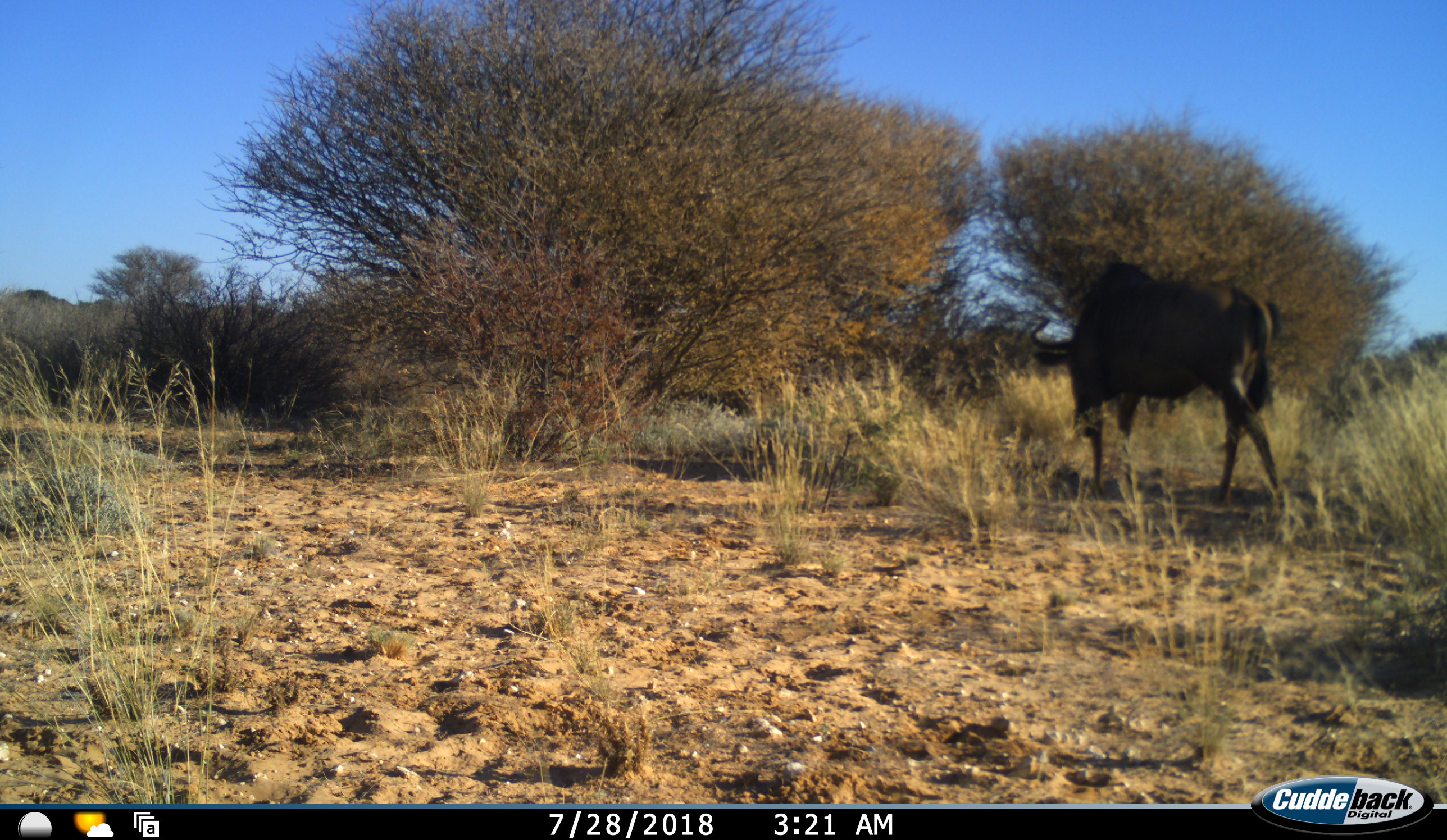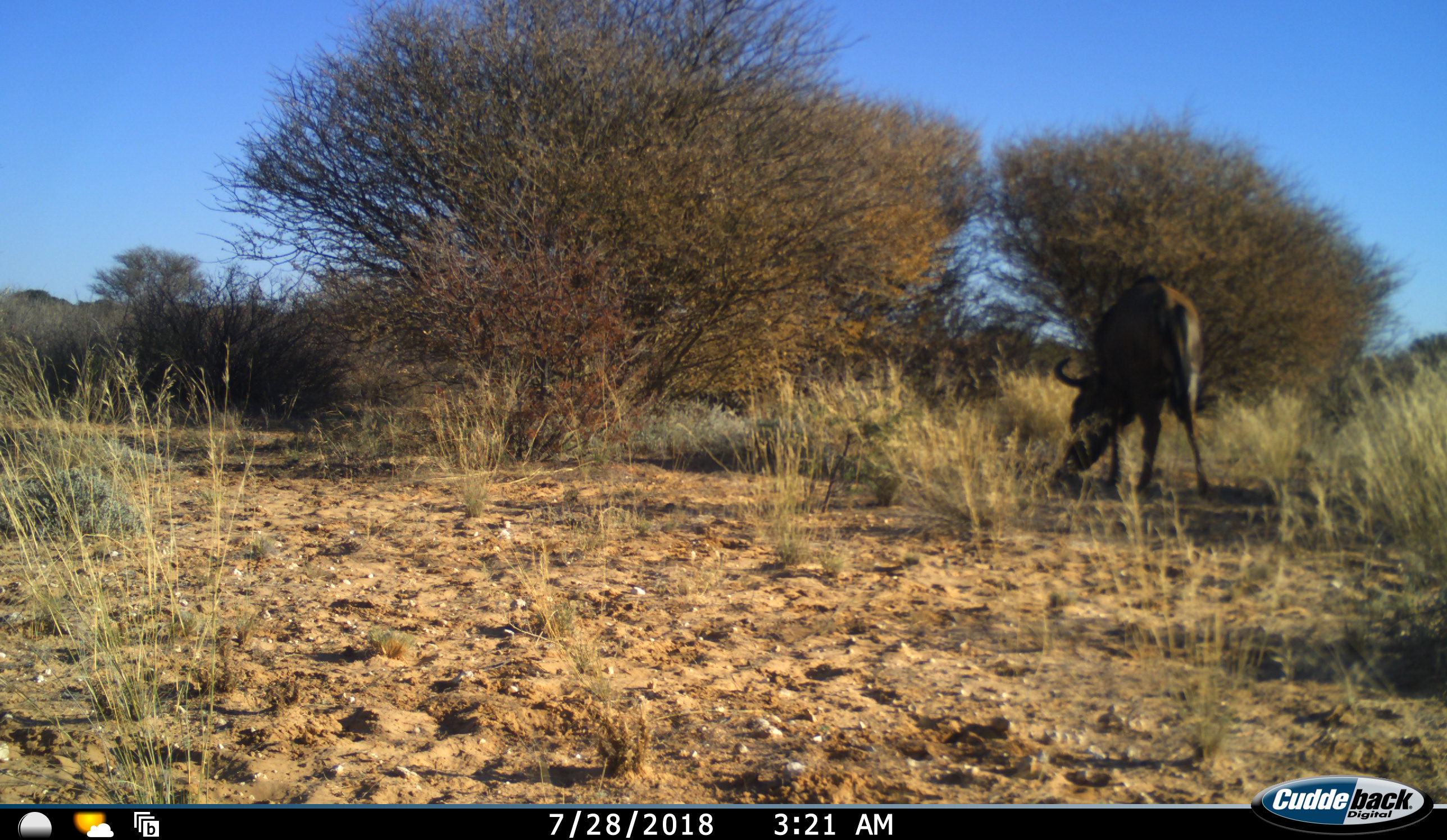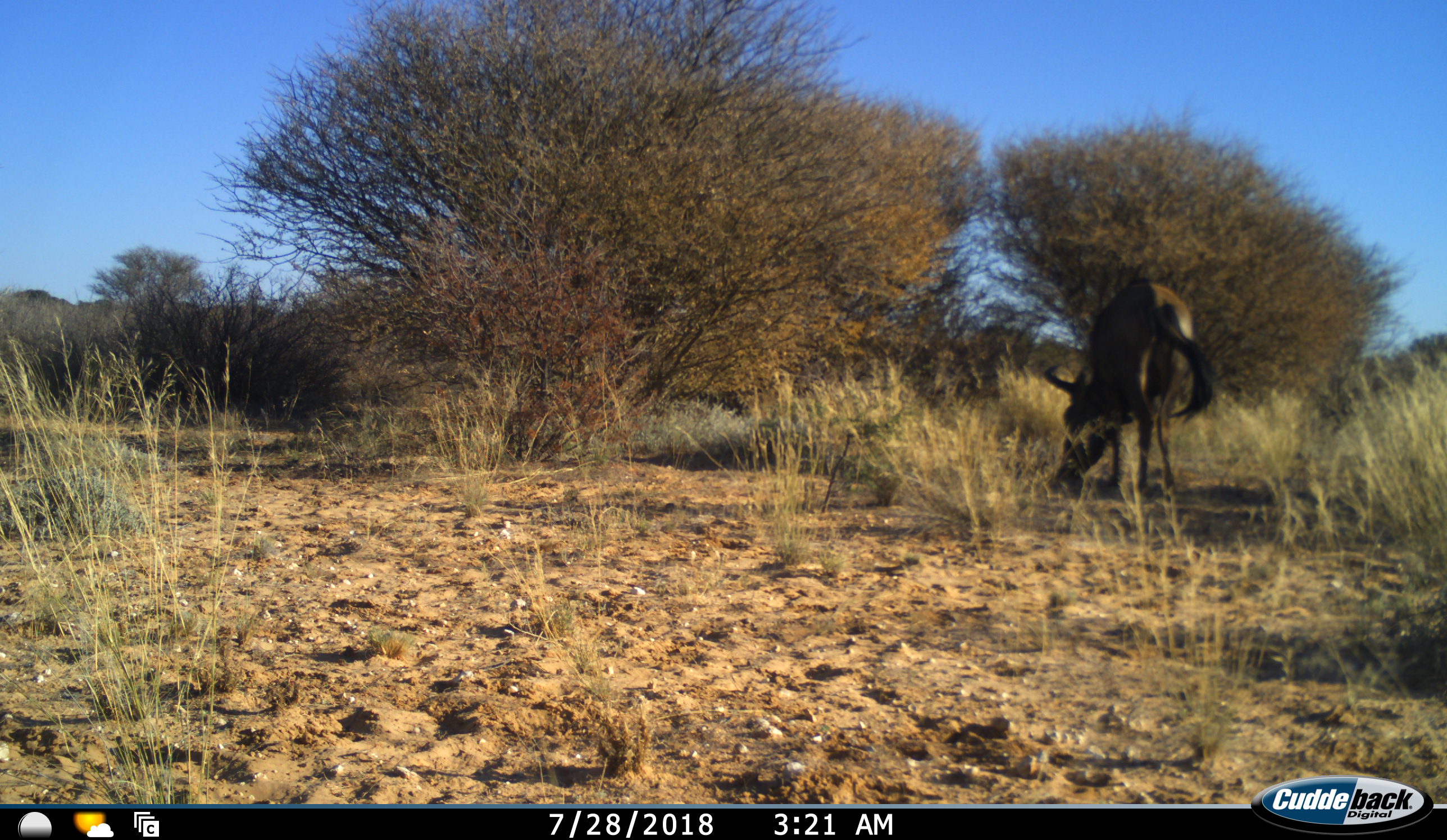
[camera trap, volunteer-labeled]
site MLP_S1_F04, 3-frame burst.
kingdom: Animalia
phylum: Chordata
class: Mammalia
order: Artiodactyla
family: Bovidae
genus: Connochaetes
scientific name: Connochaetes taurinus taurinus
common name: blue wildebeest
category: wildebeestblue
Wildebeestblue (blue wildebeest) (Connochaetes taurinus taurinus), count 1. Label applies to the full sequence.